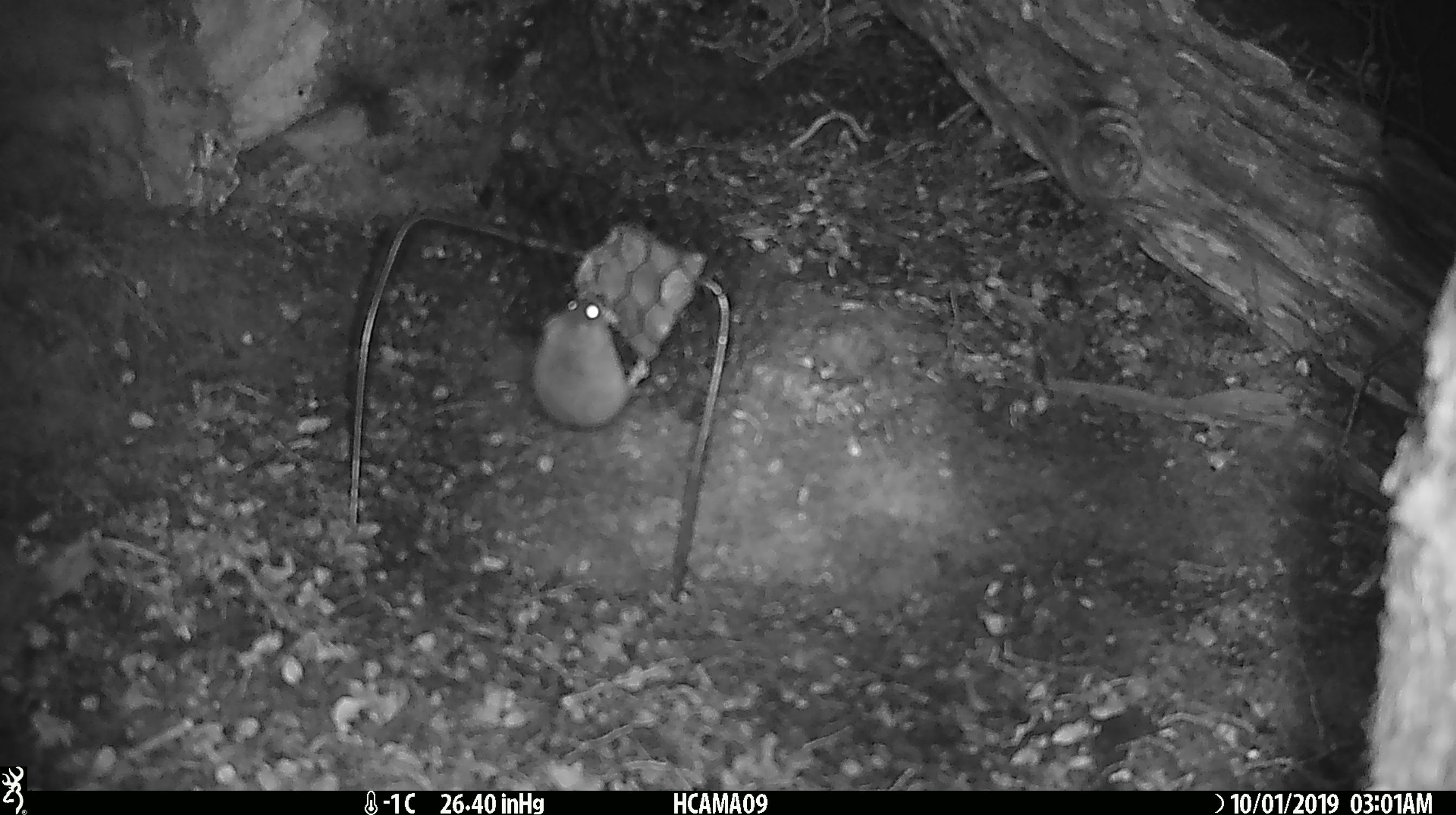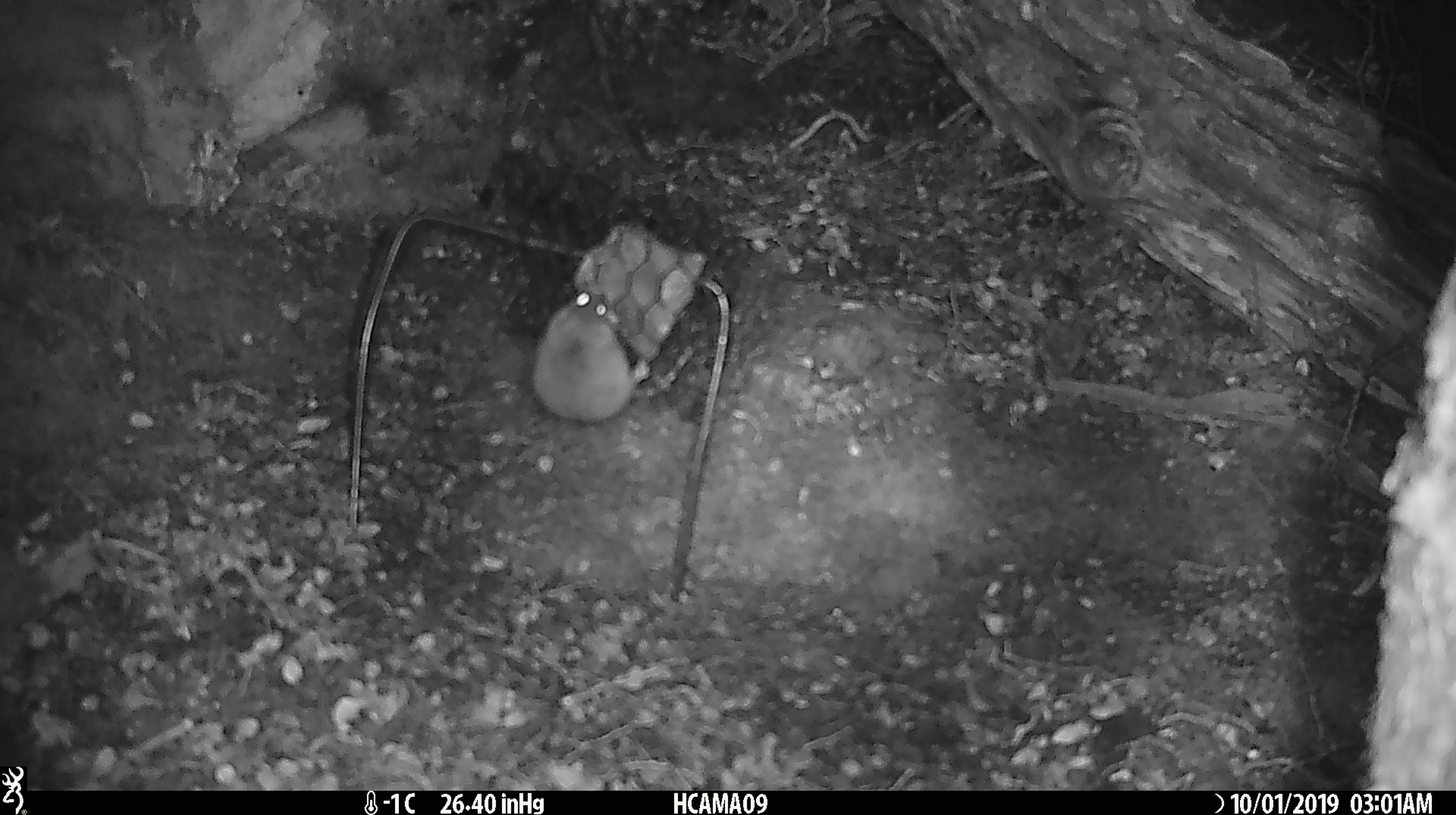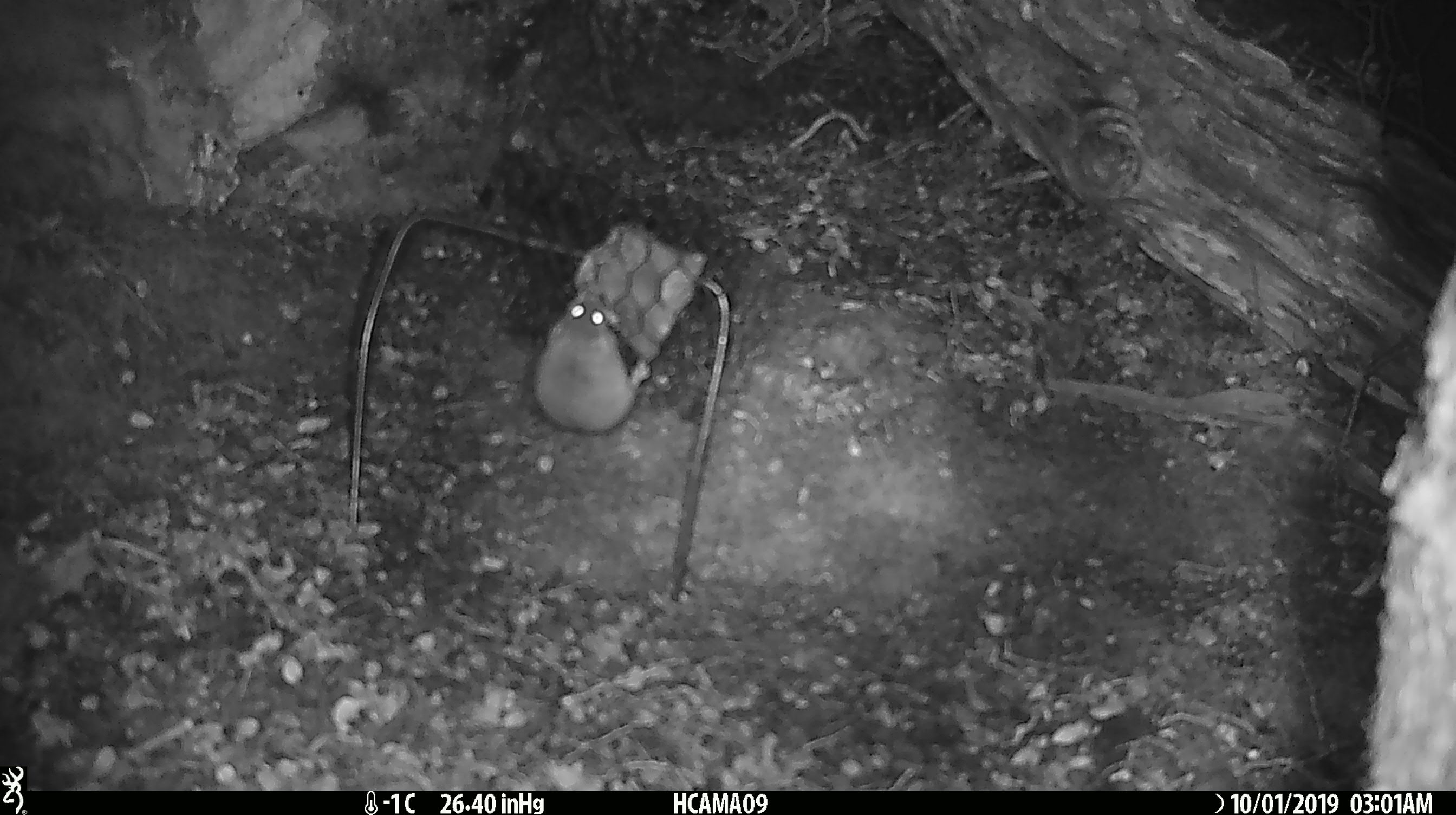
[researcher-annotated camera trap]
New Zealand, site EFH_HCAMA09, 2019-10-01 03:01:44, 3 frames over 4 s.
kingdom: Animalia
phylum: Chordata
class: Mammalia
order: Rodentia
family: Muridae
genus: Mus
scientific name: Mus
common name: mouse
Mouse (Mus).